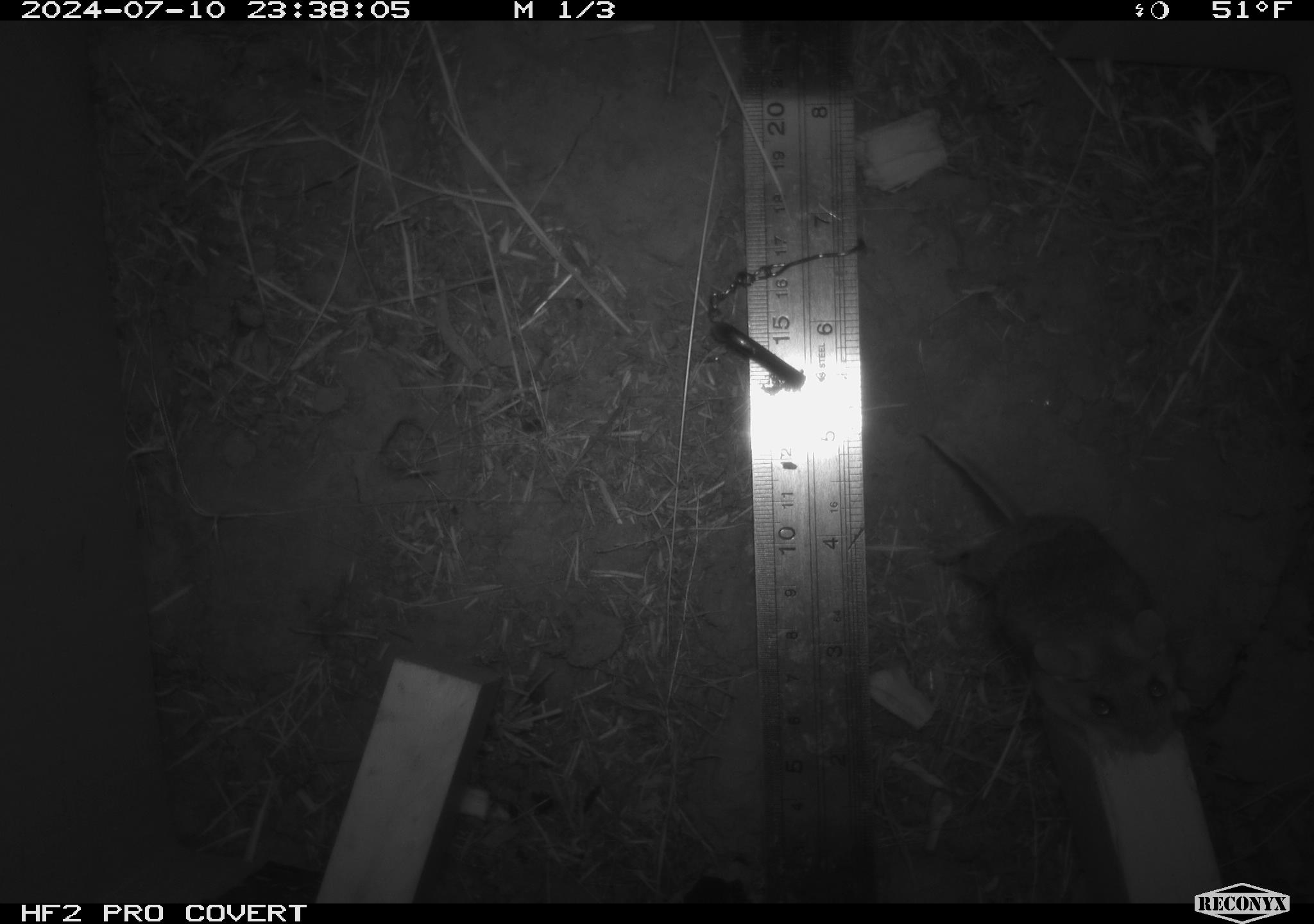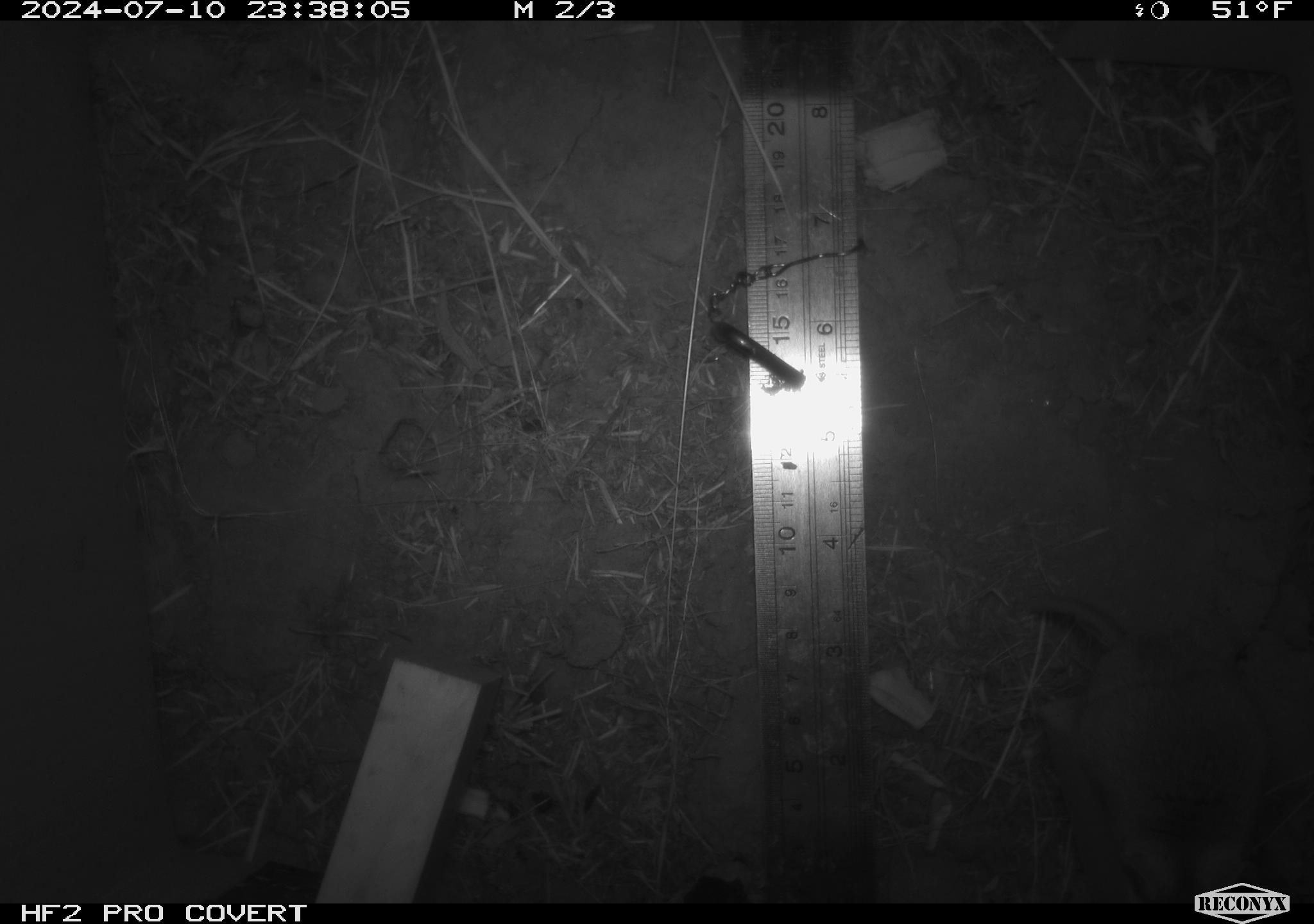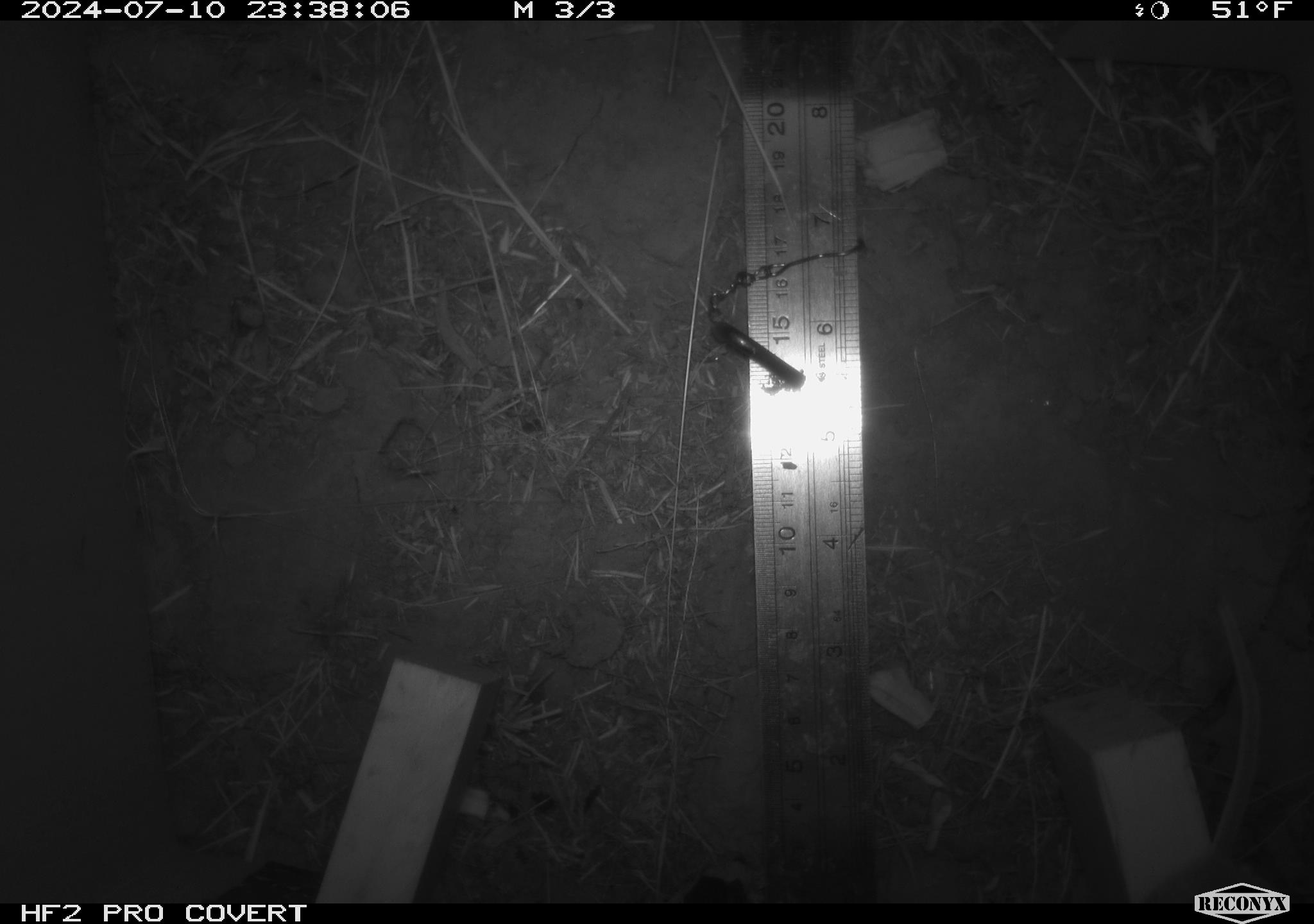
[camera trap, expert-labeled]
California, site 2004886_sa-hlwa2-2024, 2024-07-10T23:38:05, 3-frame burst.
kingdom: Animalia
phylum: Chordata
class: Mammalia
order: Rodentia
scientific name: Rodentia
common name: mouse species